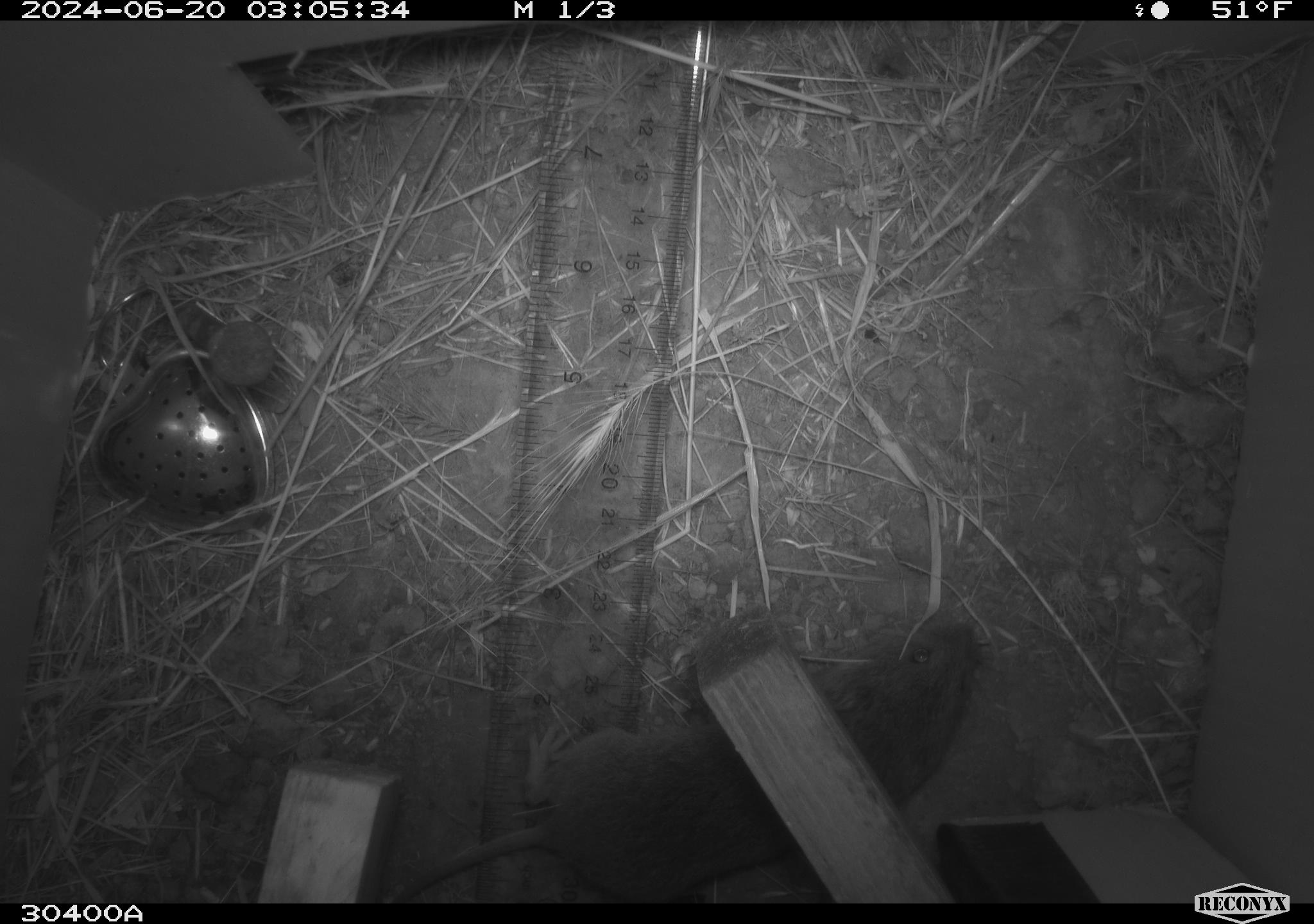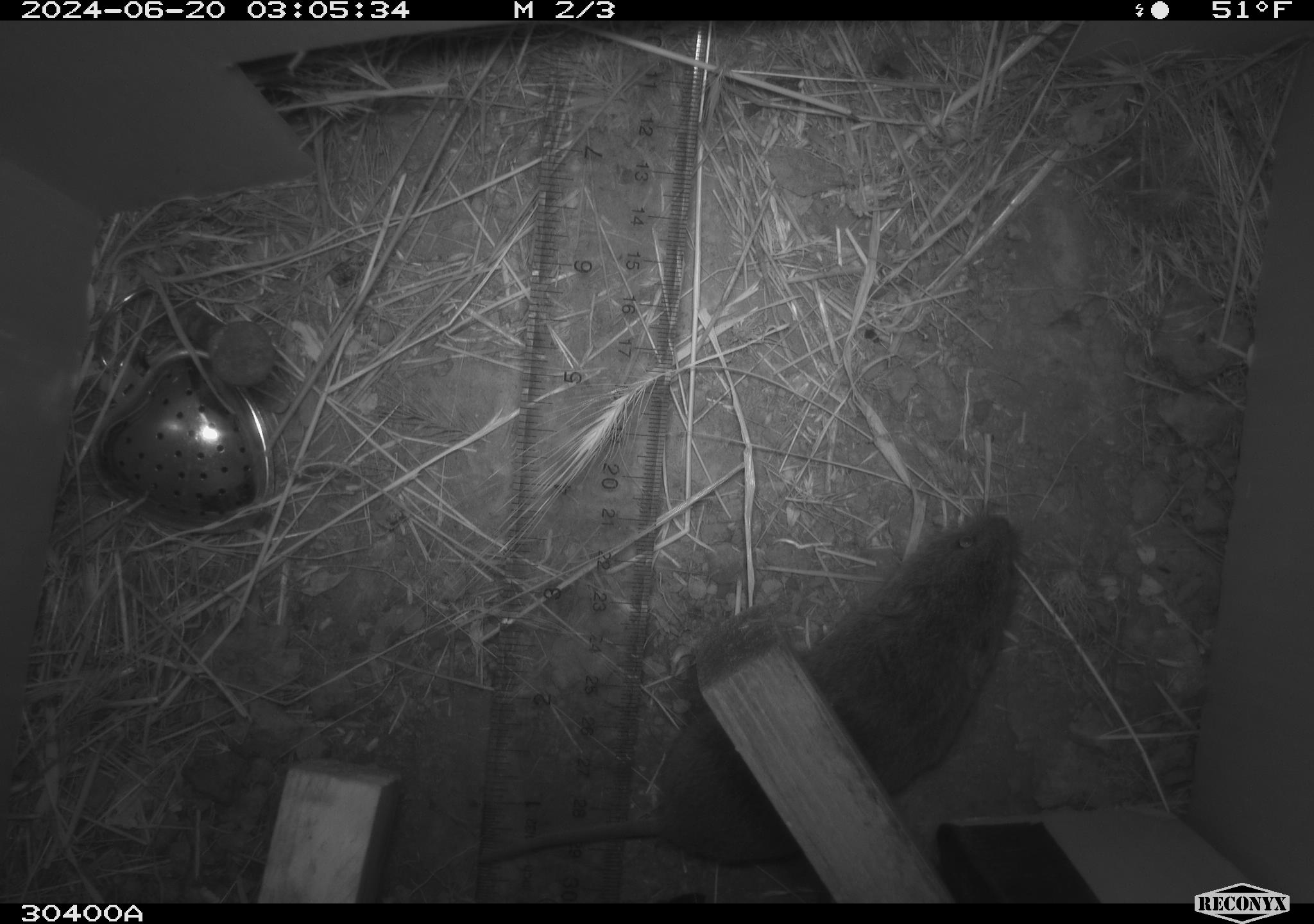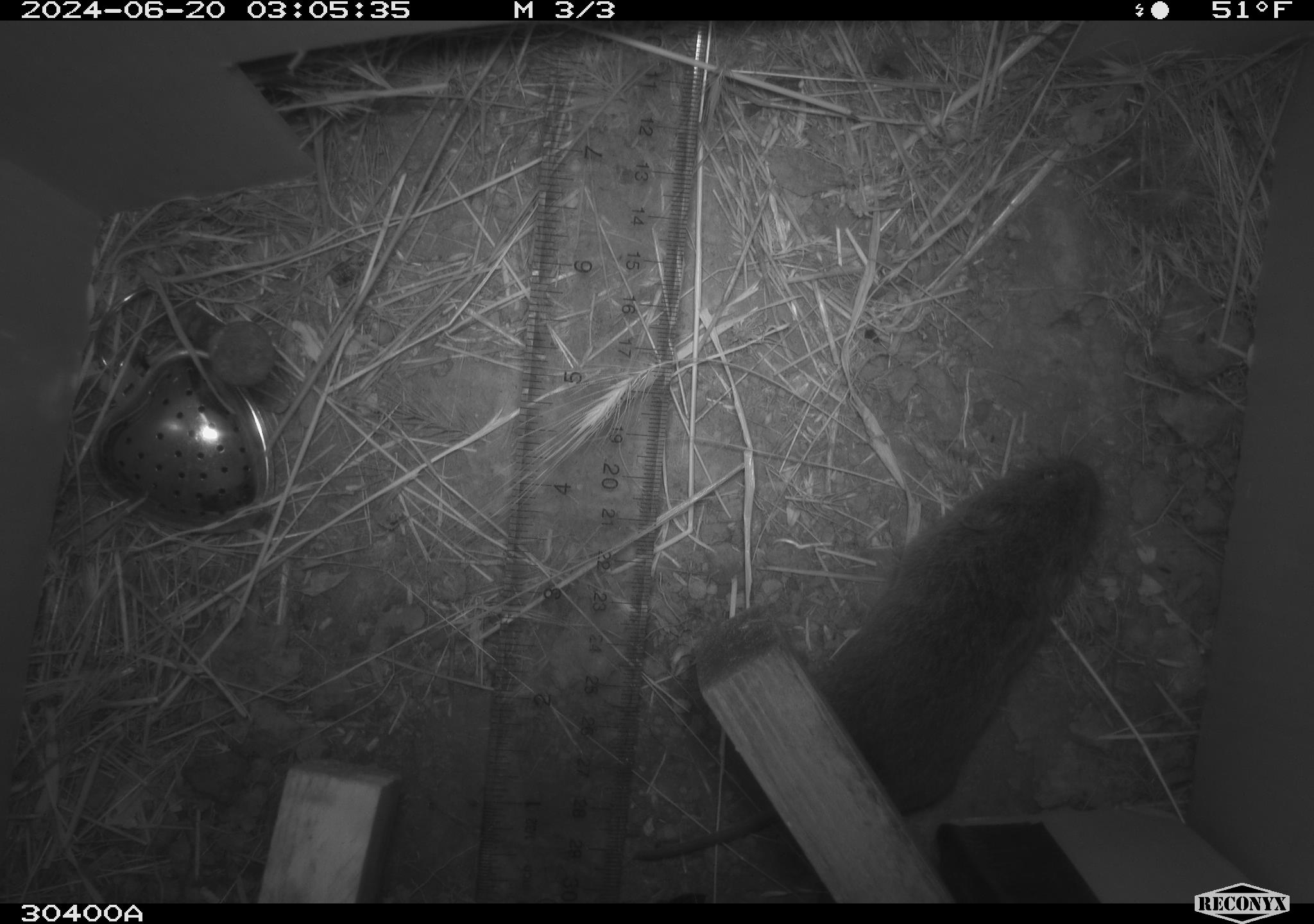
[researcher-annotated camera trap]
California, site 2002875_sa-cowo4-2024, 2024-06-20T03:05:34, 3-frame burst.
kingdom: Animalia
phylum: Chordata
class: Mammalia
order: Rodentia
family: Cricetidae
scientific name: Arvicolinae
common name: voles, lemmings, and muskrats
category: arvicolinae subfamily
Arvicolinae subfamily (voles, lemmings, and muskrats) (Arvicolinae).